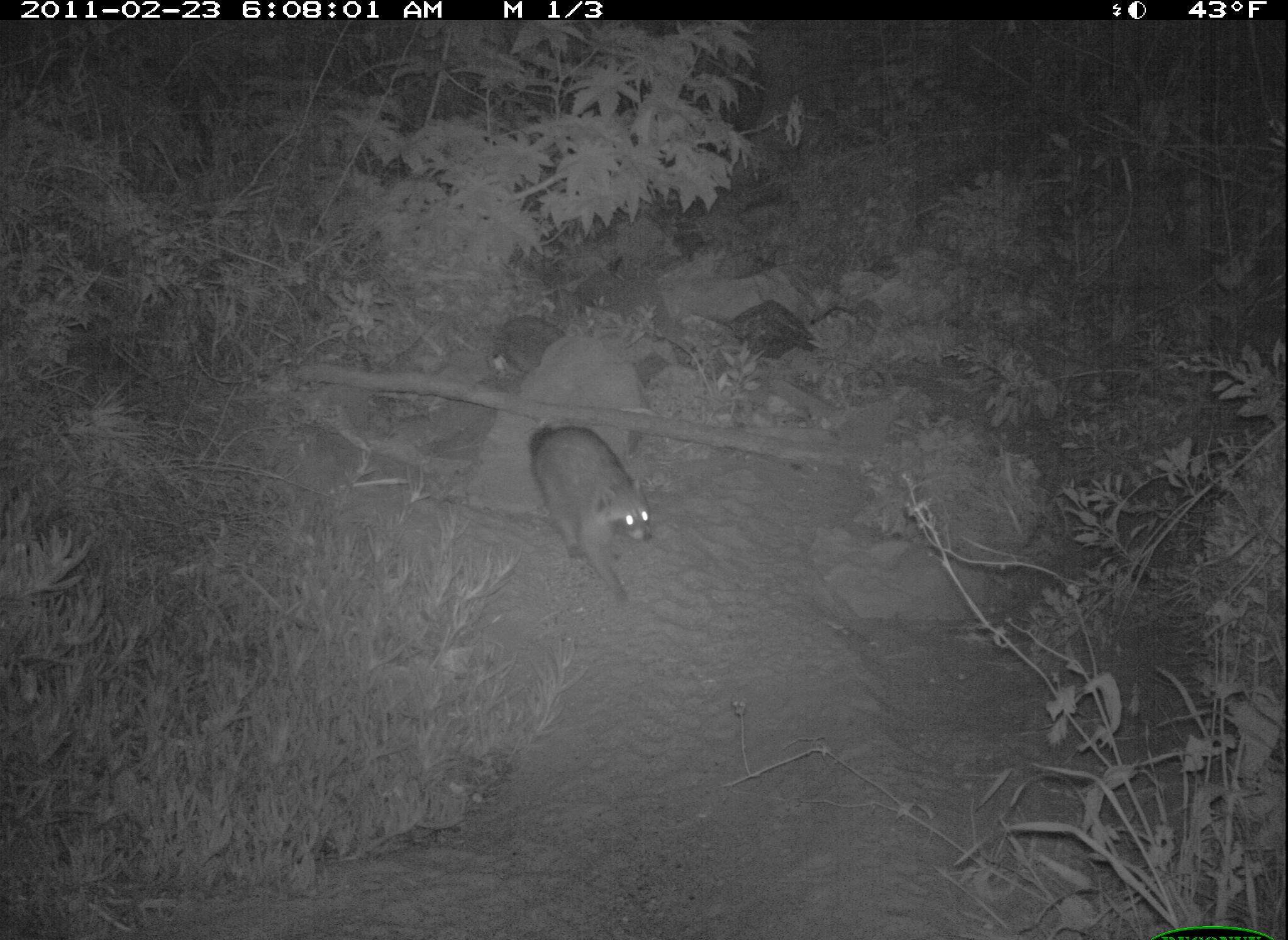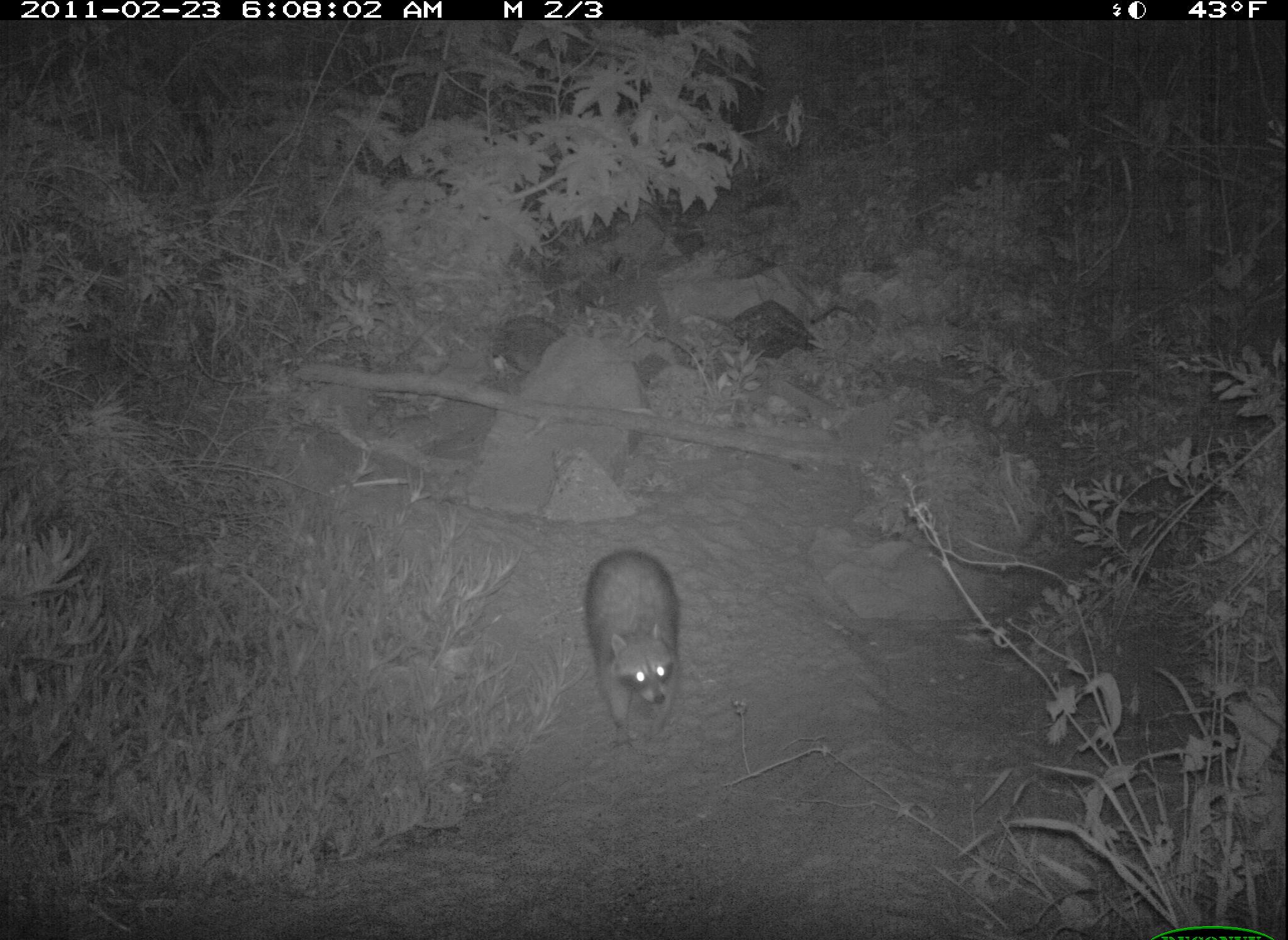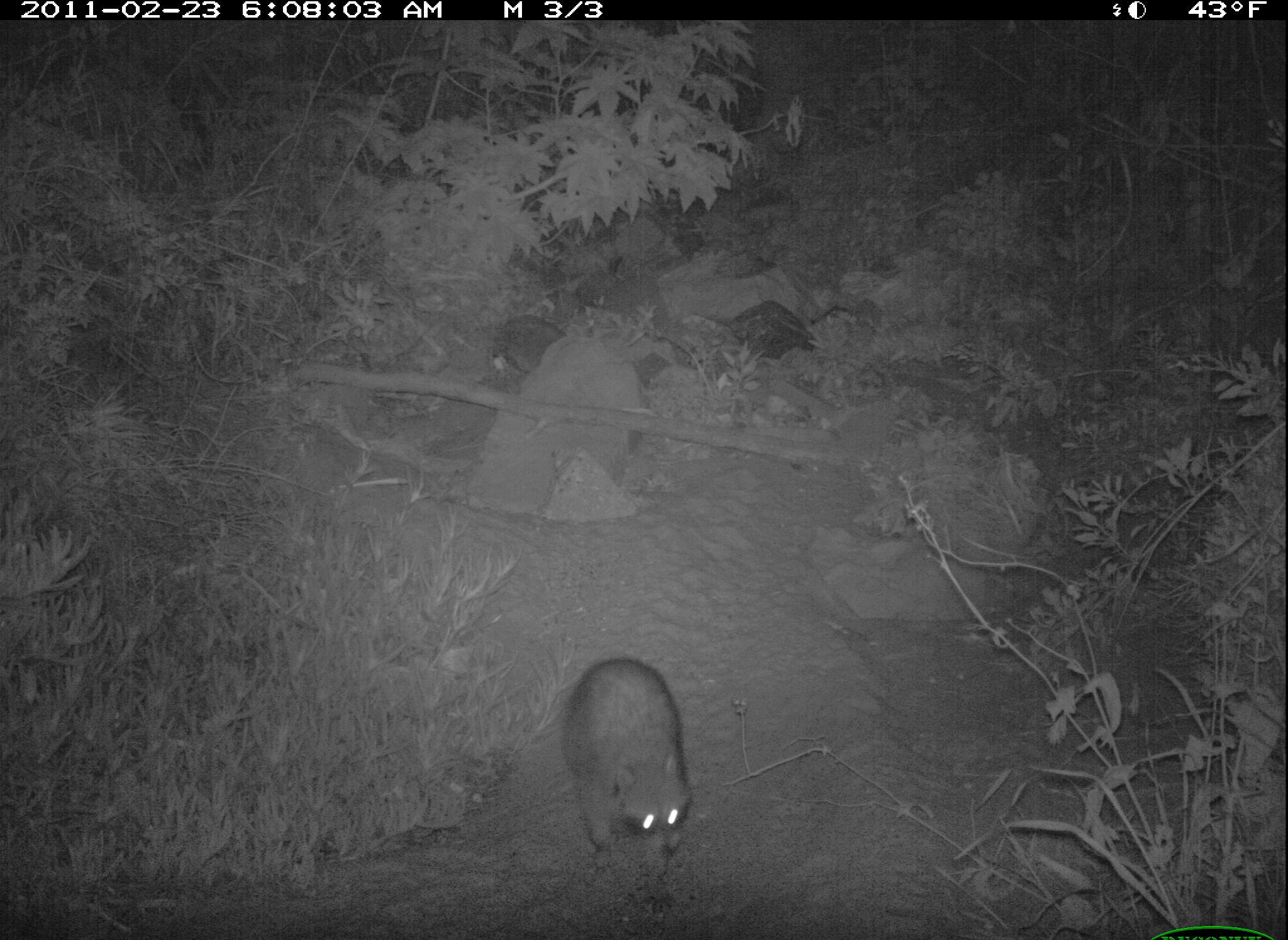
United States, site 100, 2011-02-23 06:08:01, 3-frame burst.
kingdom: Animalia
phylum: Chordata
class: Mammalia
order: Carnivora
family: Procyonidae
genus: Procyon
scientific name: Procyon lotor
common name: raccoon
Raccoon (Procyon lotor).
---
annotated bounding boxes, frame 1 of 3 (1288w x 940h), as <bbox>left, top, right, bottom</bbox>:
raccoon: <bbox>522, 412, 660, 610</bbox>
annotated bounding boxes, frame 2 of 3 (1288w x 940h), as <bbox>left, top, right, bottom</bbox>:
raccoon: <bbox>586, 548, 689, 755</bbox>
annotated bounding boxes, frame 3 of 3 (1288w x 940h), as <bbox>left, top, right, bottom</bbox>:
raccoon: <bbox>558, 653, 705, 889</bbox>